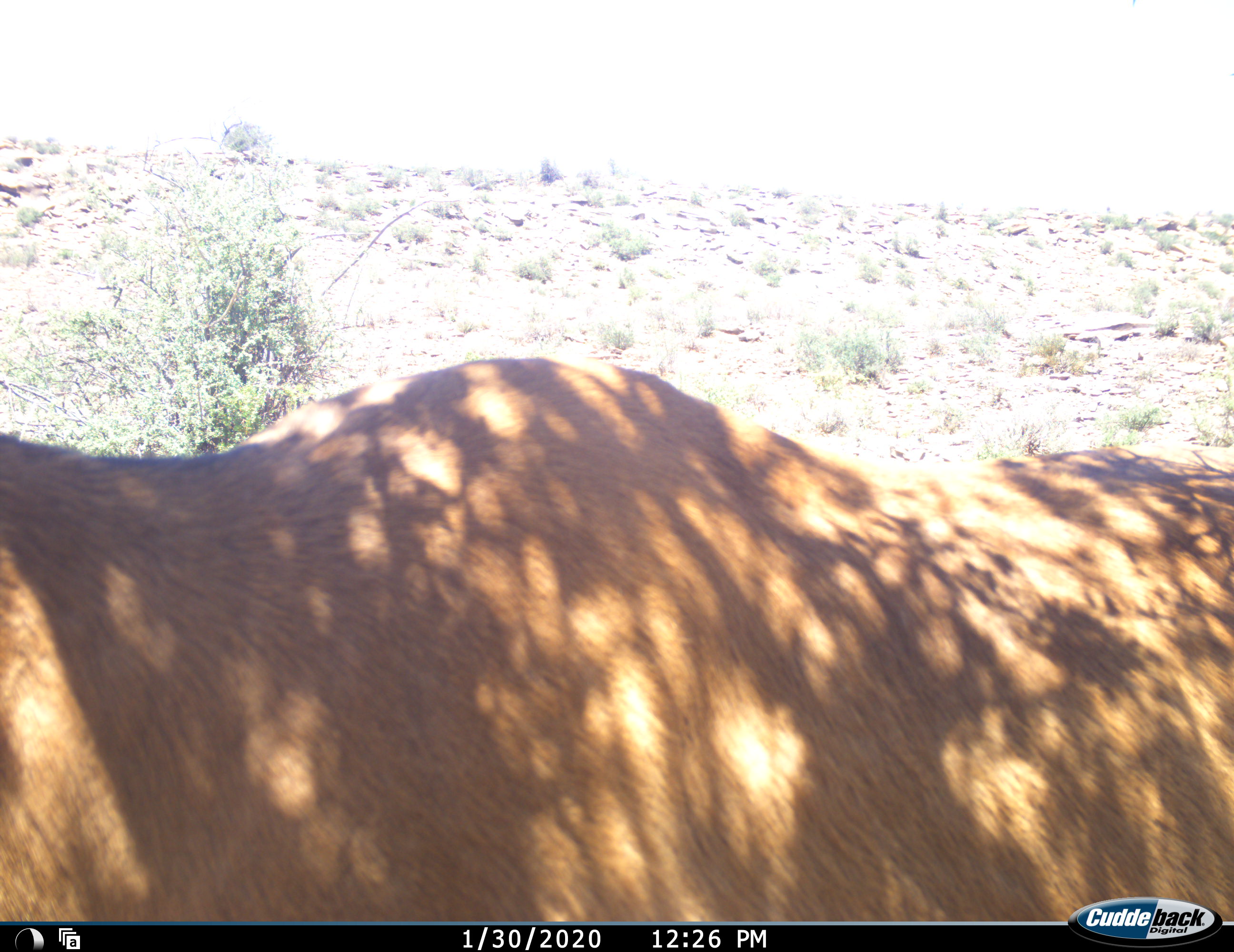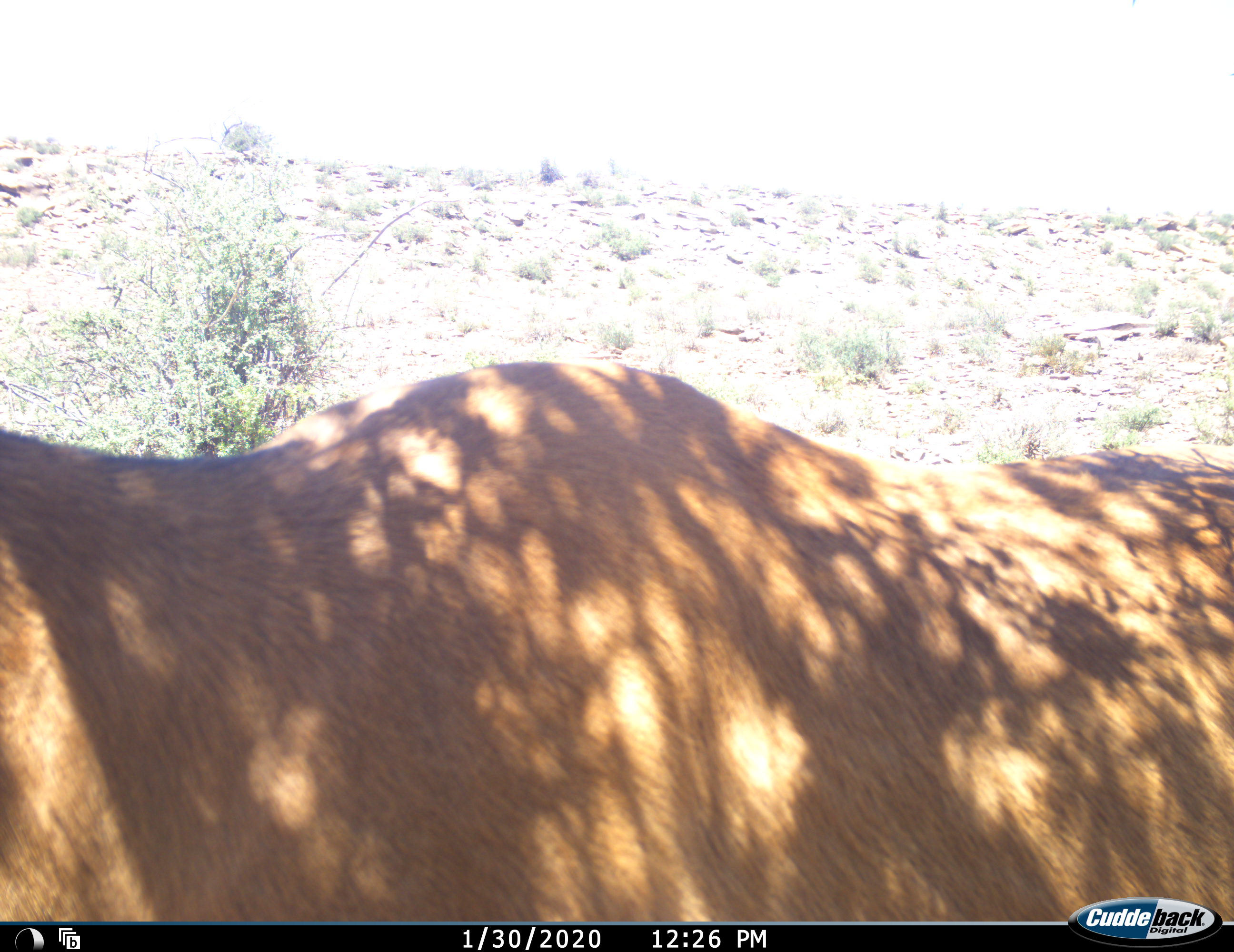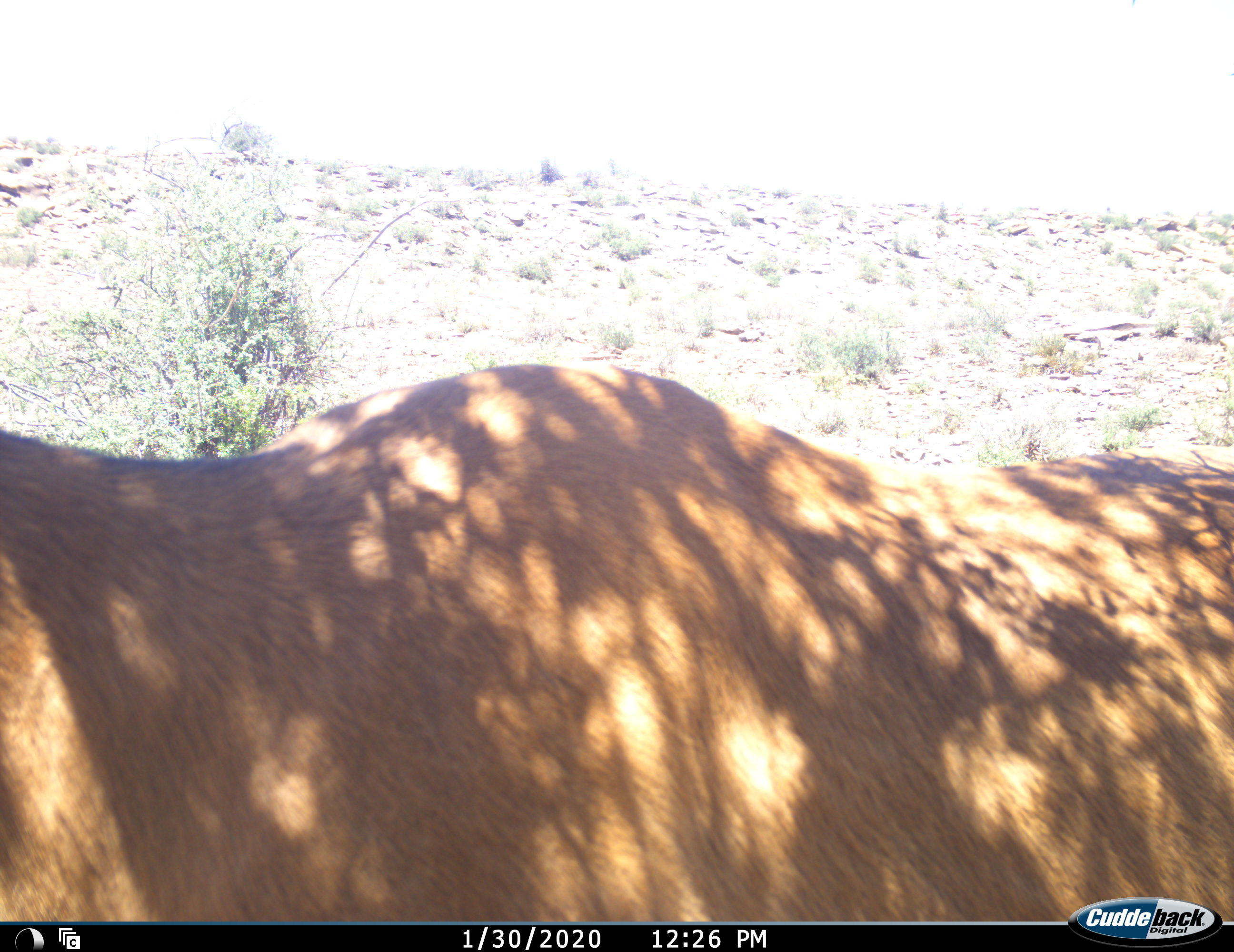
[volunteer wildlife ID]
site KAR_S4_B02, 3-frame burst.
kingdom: Animalia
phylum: Chordata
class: Mammalia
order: Artiodactyla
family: Bovidae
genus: Alcelaphus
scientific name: Alcelaphus buselaphus caama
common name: red hartebeest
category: hartebeestred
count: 1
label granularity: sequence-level